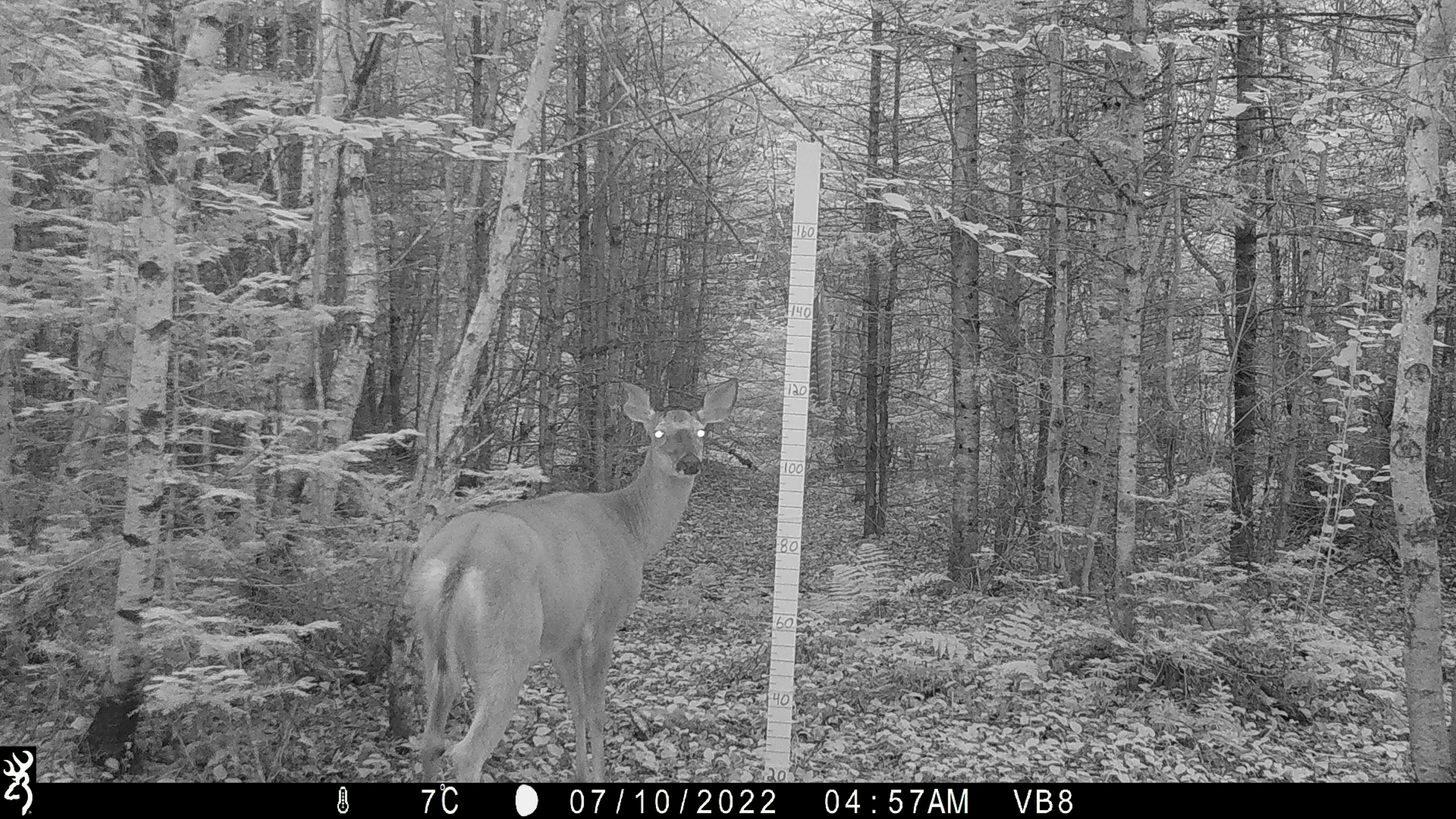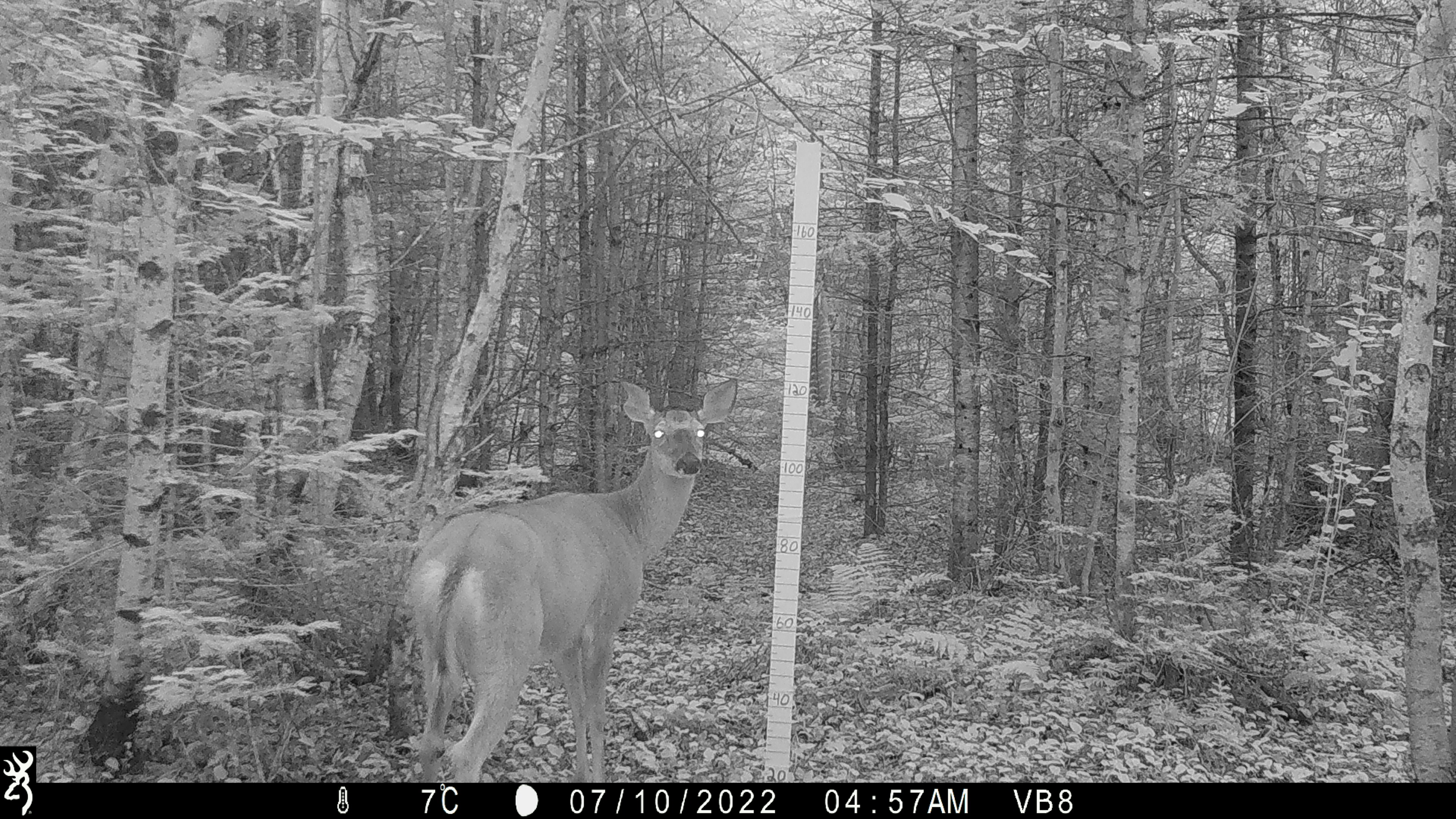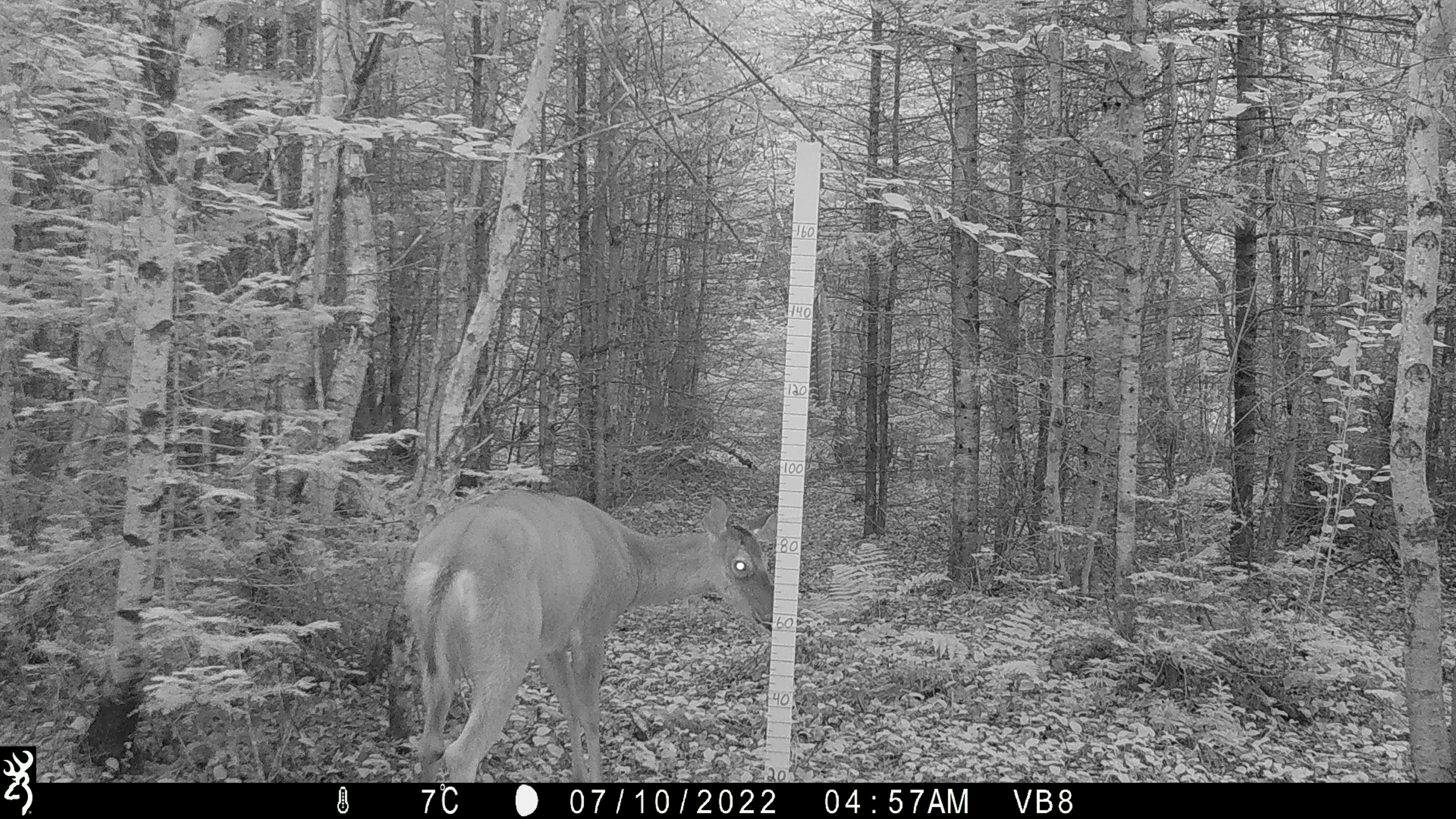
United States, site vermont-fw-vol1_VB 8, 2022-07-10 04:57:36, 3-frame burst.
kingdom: Animalia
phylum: Chordata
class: Mammalia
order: Artiodactyla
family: Cervidae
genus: Odocoileus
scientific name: Odocoileus virginianus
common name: white-tailed deer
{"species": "white-tailed deer (Odocoileus virginianus)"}